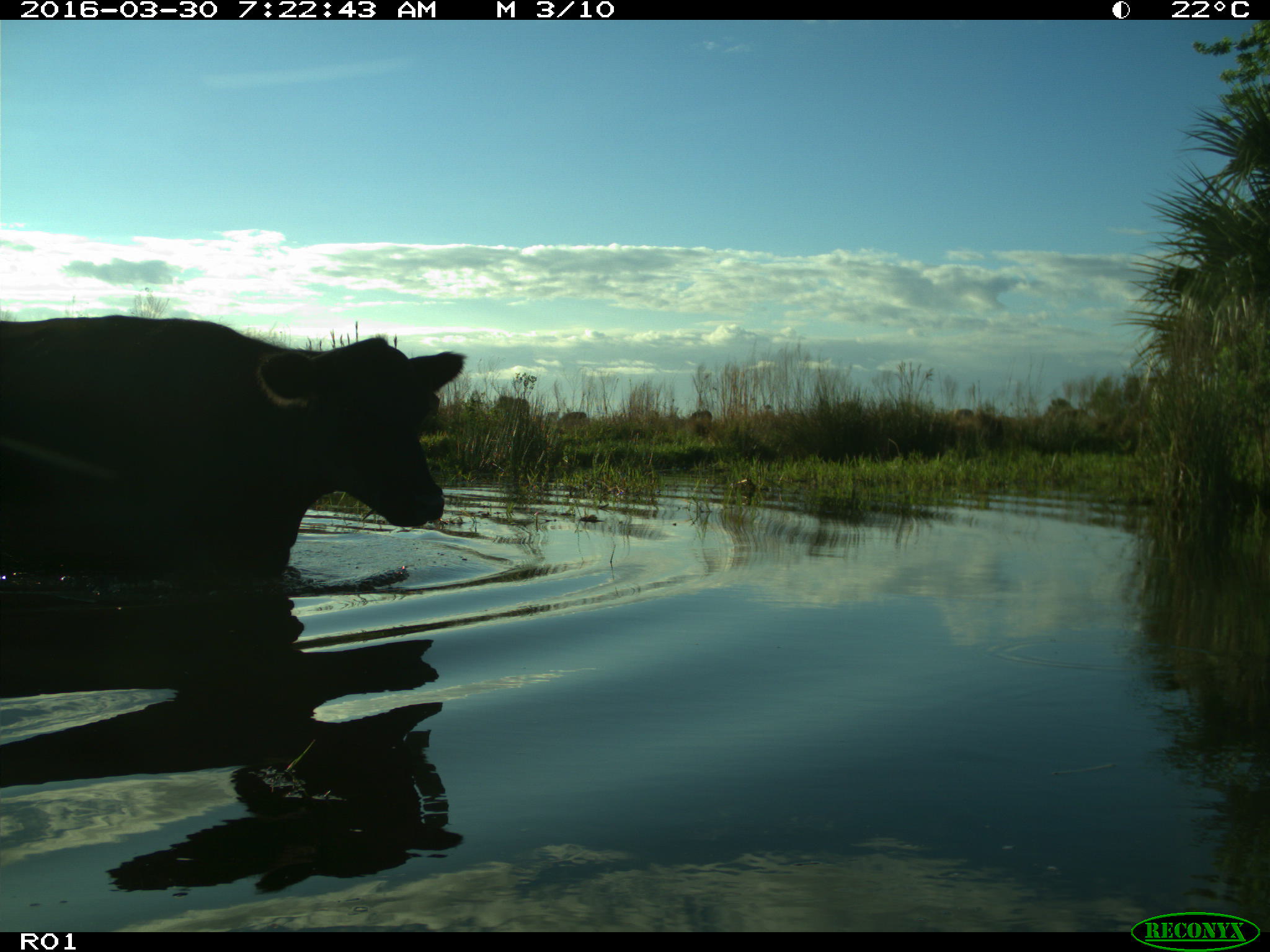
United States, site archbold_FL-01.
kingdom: Animalia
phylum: Chordata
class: Mammalia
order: Artiodactyla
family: Bovidae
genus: Bos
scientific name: Bos taurus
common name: domestic cow